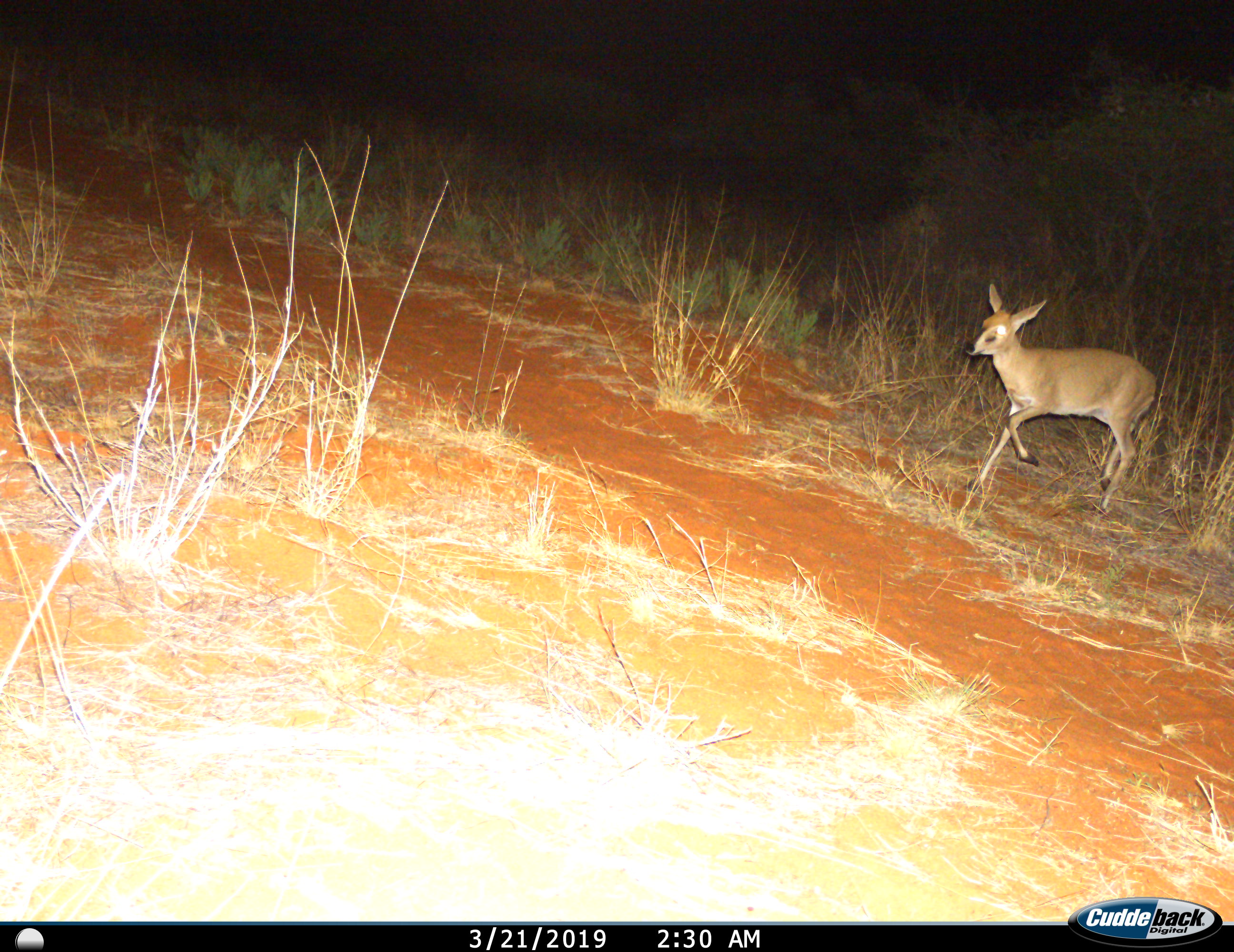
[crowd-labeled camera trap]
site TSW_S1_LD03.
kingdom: Animalia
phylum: Chordata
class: Mammalia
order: Artiodactyla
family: Bovidae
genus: Sylvicapra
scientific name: Sylvicapra grimmia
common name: common duiker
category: duikercommongrey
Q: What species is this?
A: Duikercommongrey (common duiker) (Sylvicapra grimmia).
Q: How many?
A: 1.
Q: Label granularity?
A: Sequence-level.